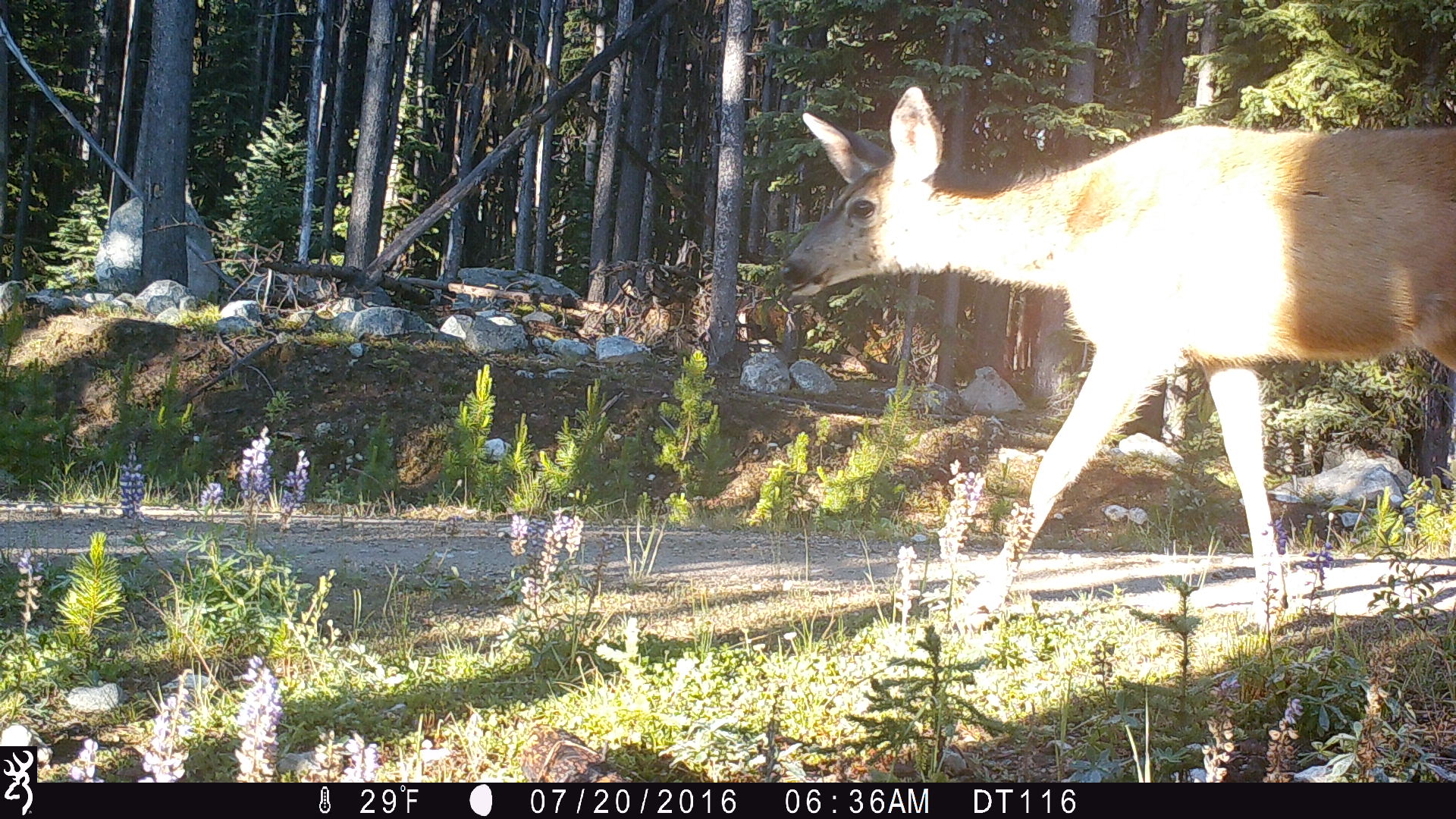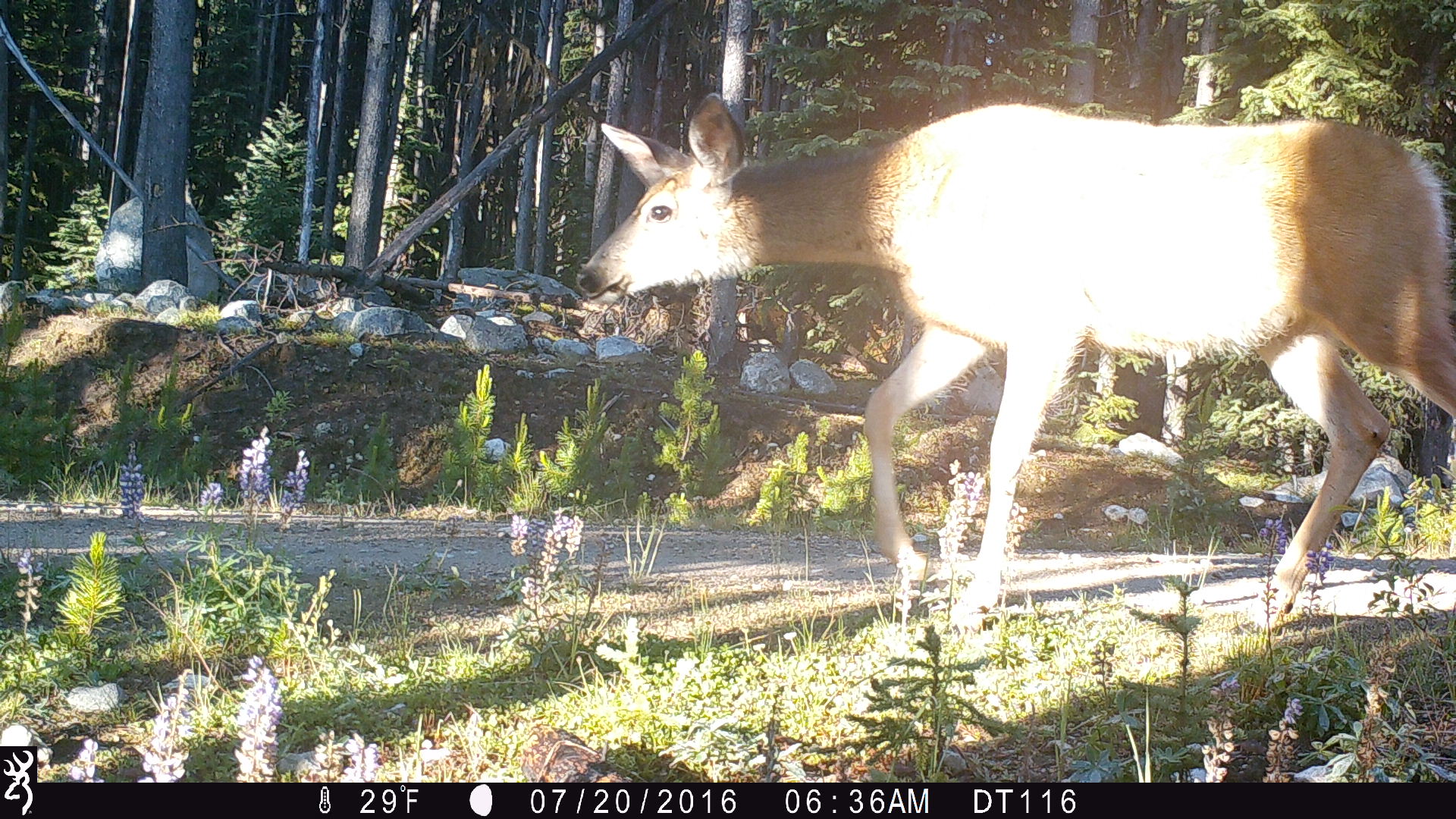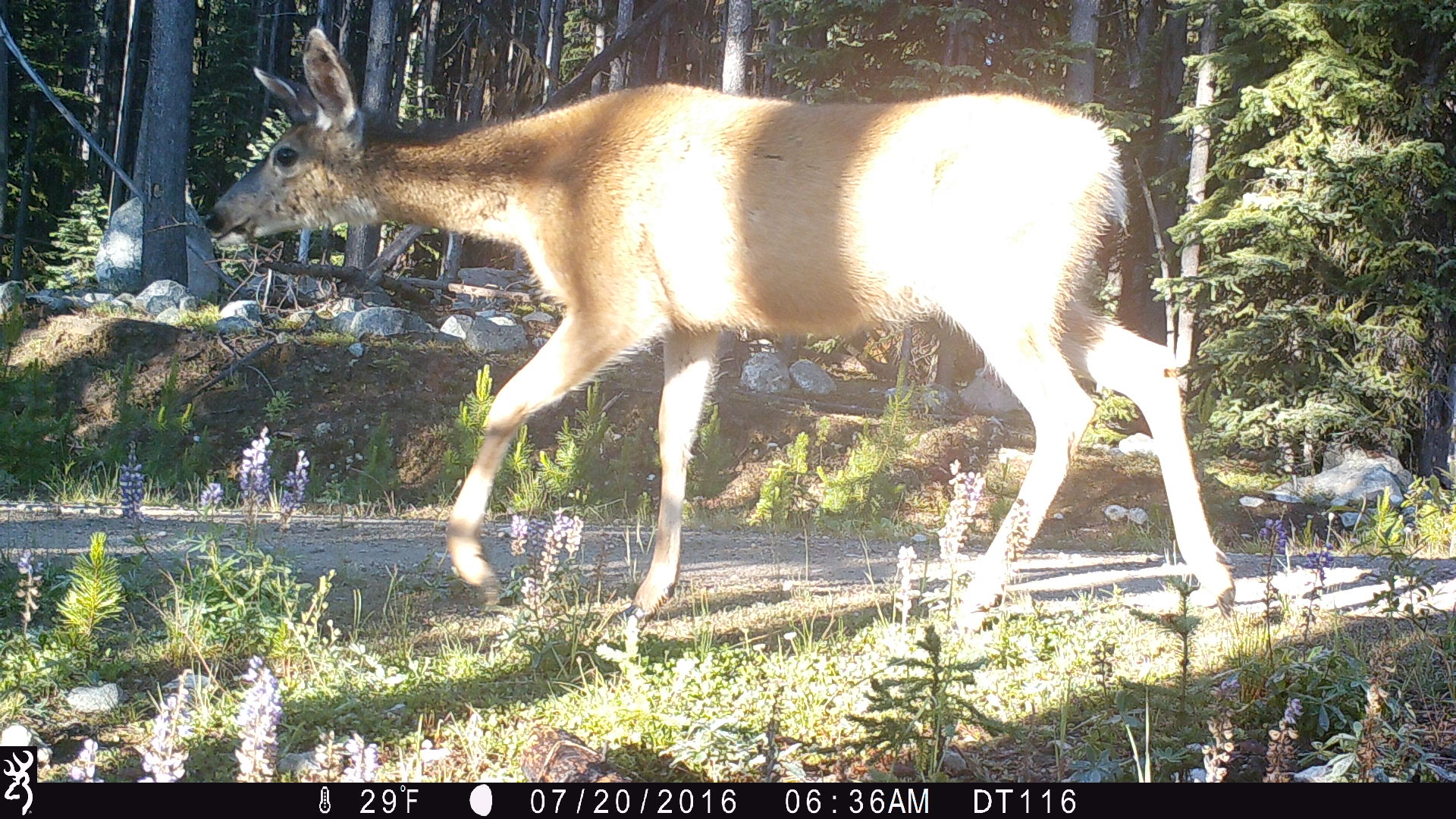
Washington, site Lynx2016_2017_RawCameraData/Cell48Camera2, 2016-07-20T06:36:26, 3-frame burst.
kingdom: Animalia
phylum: Chordata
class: Mammalia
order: Artiodactyla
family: Cervidae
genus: Odocoileus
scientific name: Odocoileus hemionus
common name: mule deer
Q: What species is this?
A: Odocoileus hemionus (mule deer).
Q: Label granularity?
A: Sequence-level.